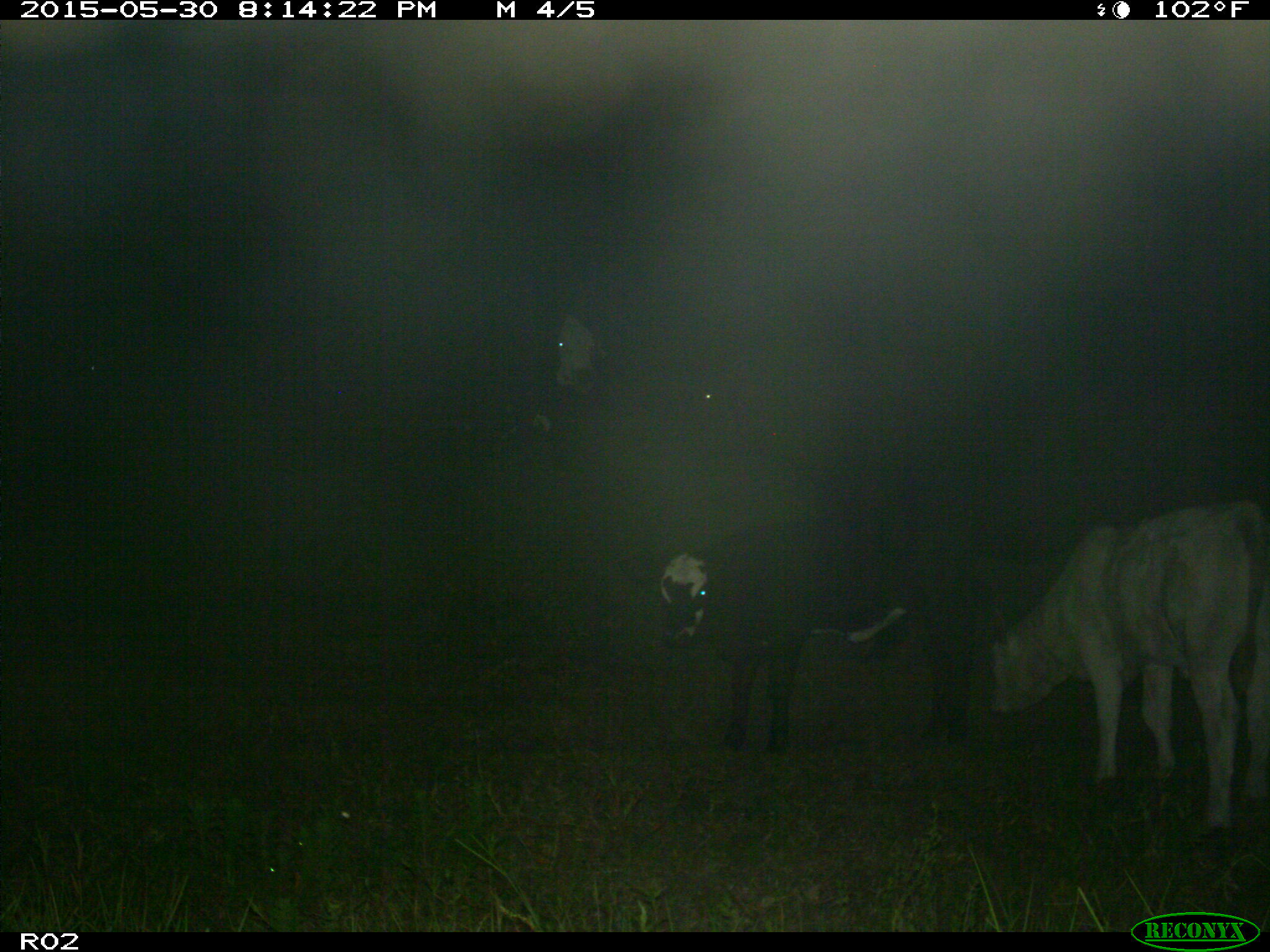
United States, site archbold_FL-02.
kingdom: Animalia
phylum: Chordata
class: Mammalia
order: Artiodactyla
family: Bovidae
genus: Bos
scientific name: Bos taurus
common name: domestic cow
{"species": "Bos taurus (domestic cow)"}